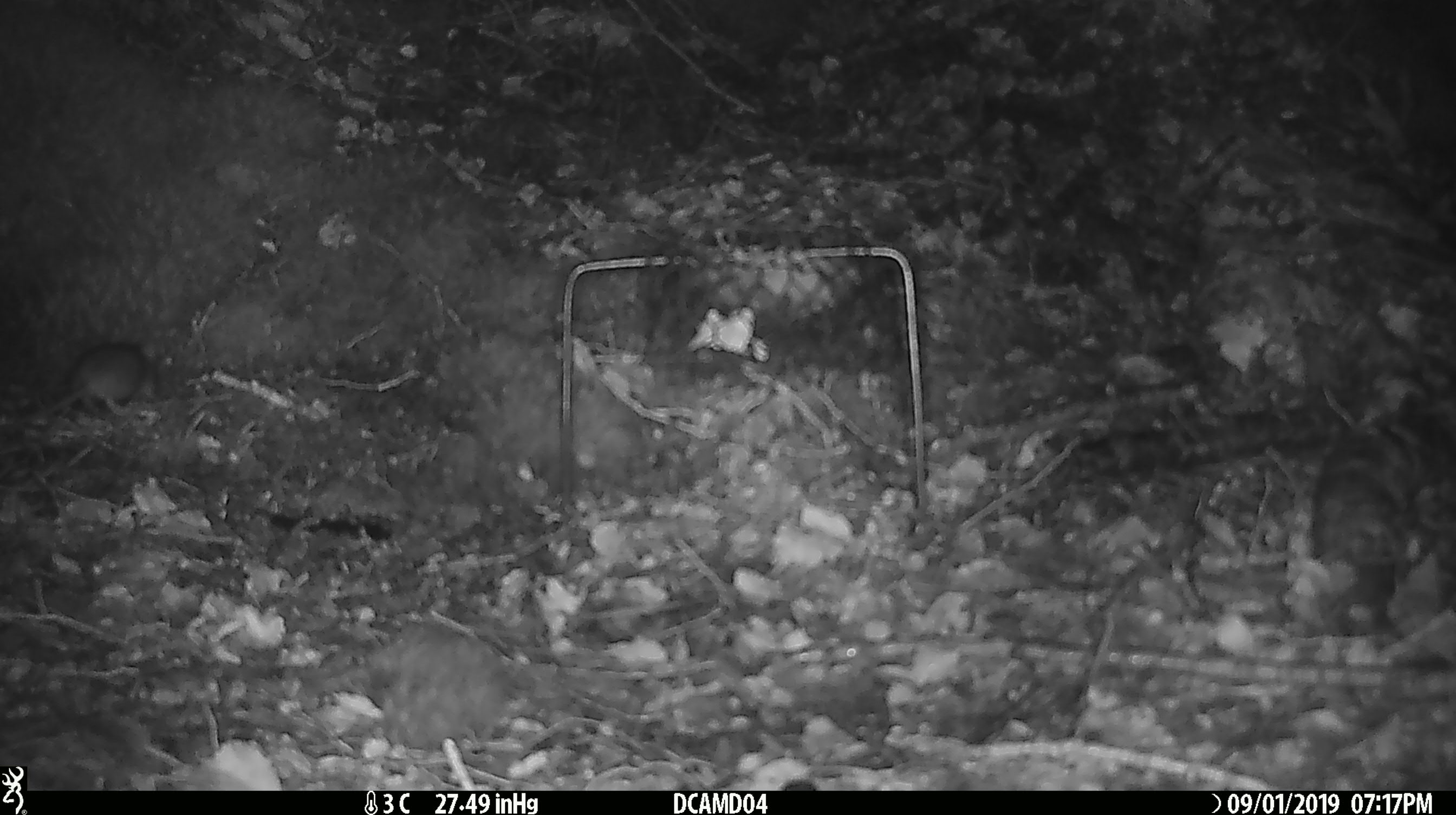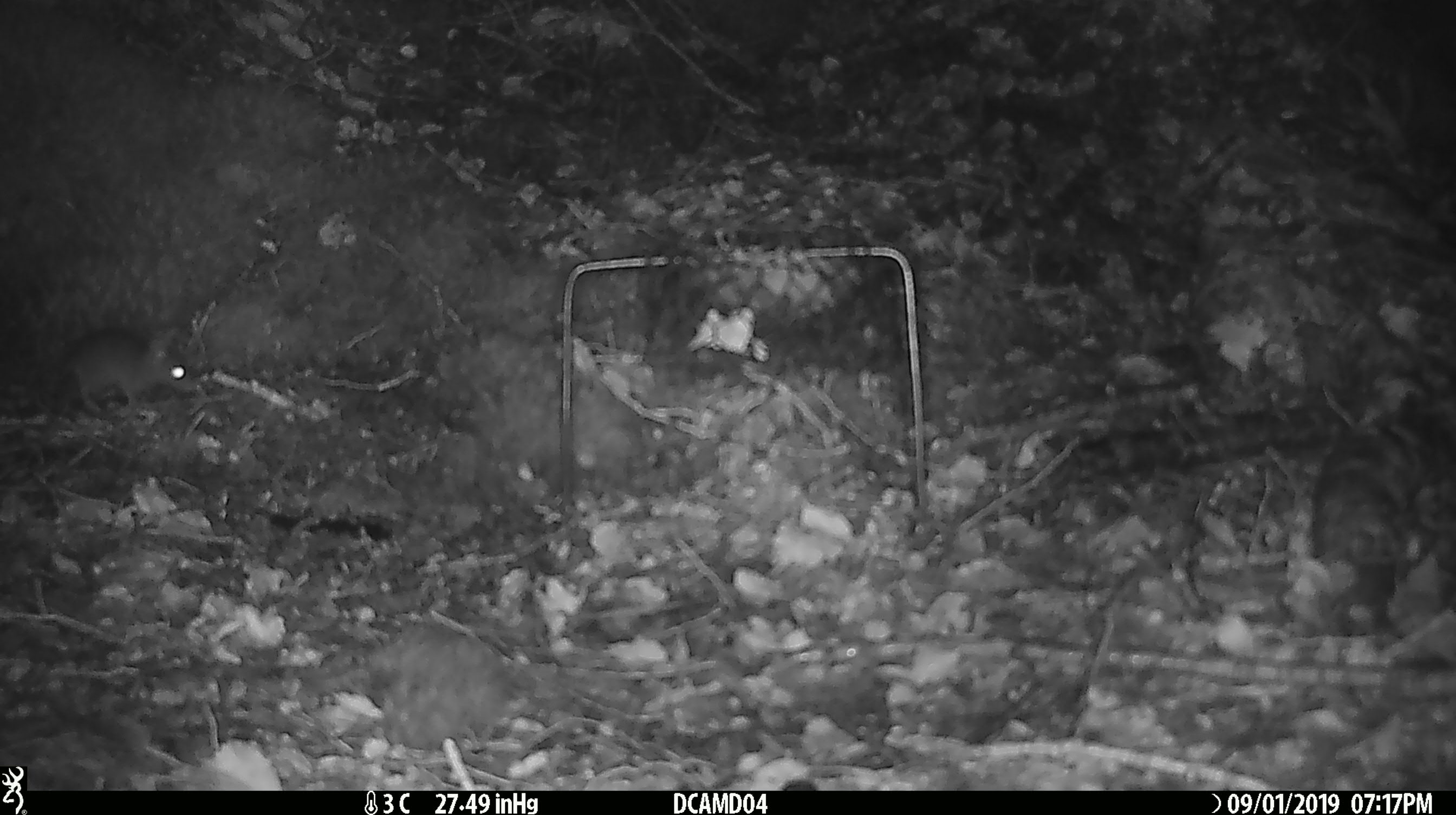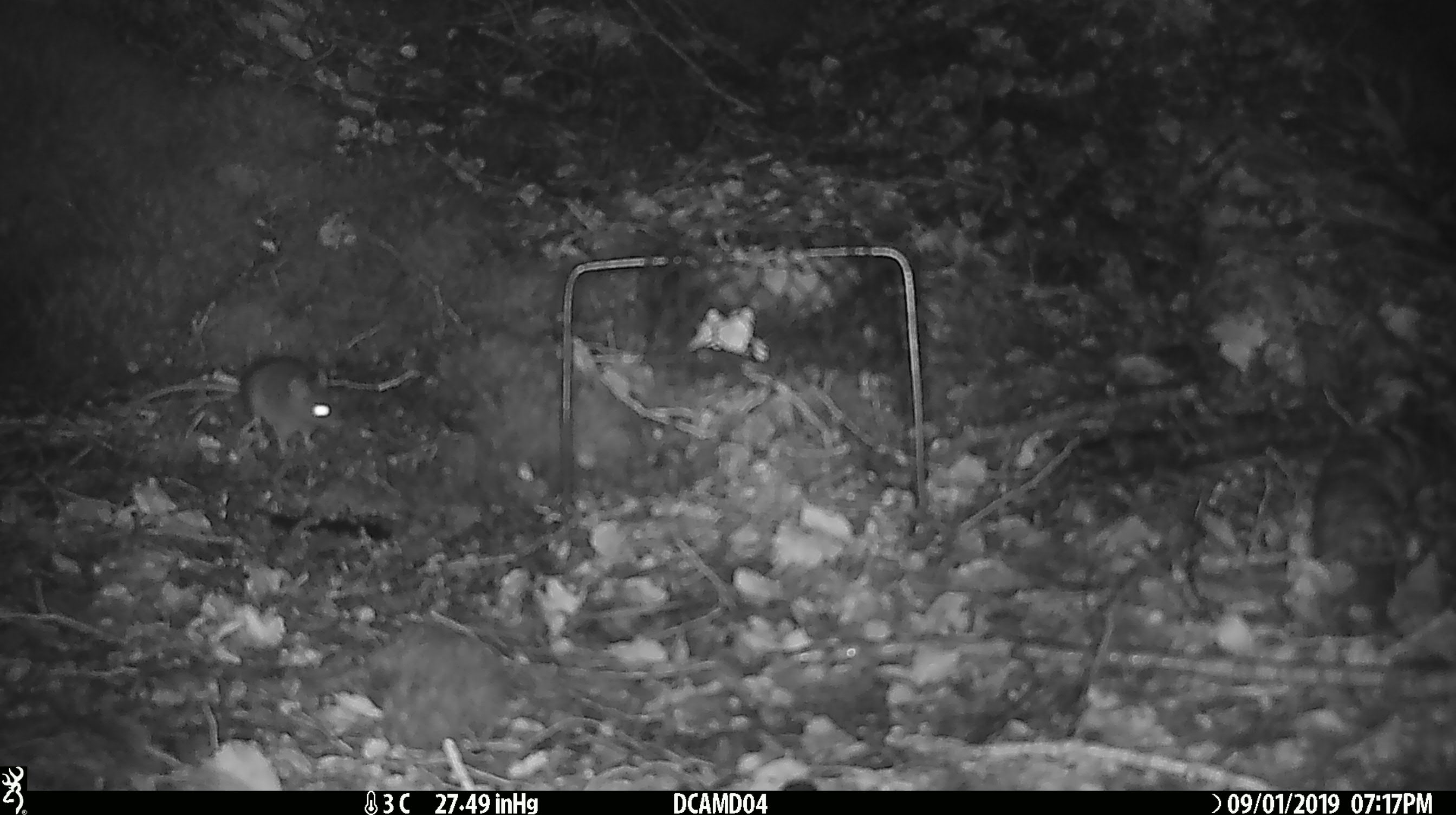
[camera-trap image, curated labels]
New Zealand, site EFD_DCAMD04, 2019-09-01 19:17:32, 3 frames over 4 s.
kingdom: Animalia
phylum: Chordata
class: Mammalia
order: Rodentia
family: Muridae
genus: Mus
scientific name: Mus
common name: mouse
Mouse (Mus).